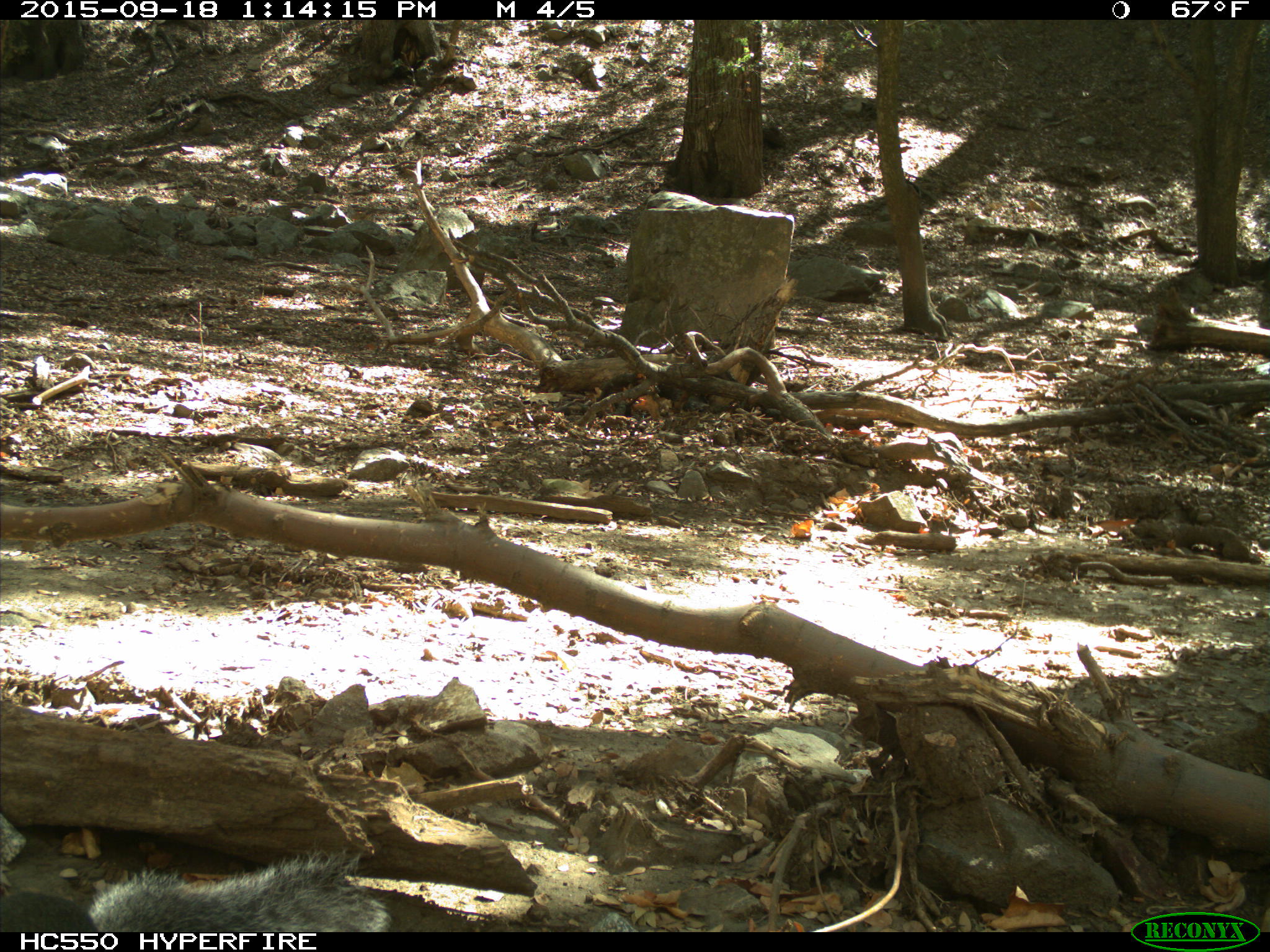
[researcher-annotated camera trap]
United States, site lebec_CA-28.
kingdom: Animalia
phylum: Chordata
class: Mammalia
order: Rodentia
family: Sciuridae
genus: Sciurus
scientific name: Sciurus carolinensis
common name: eastern gray squirrel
Sciurus carolinensis (eastern gray squirrel).